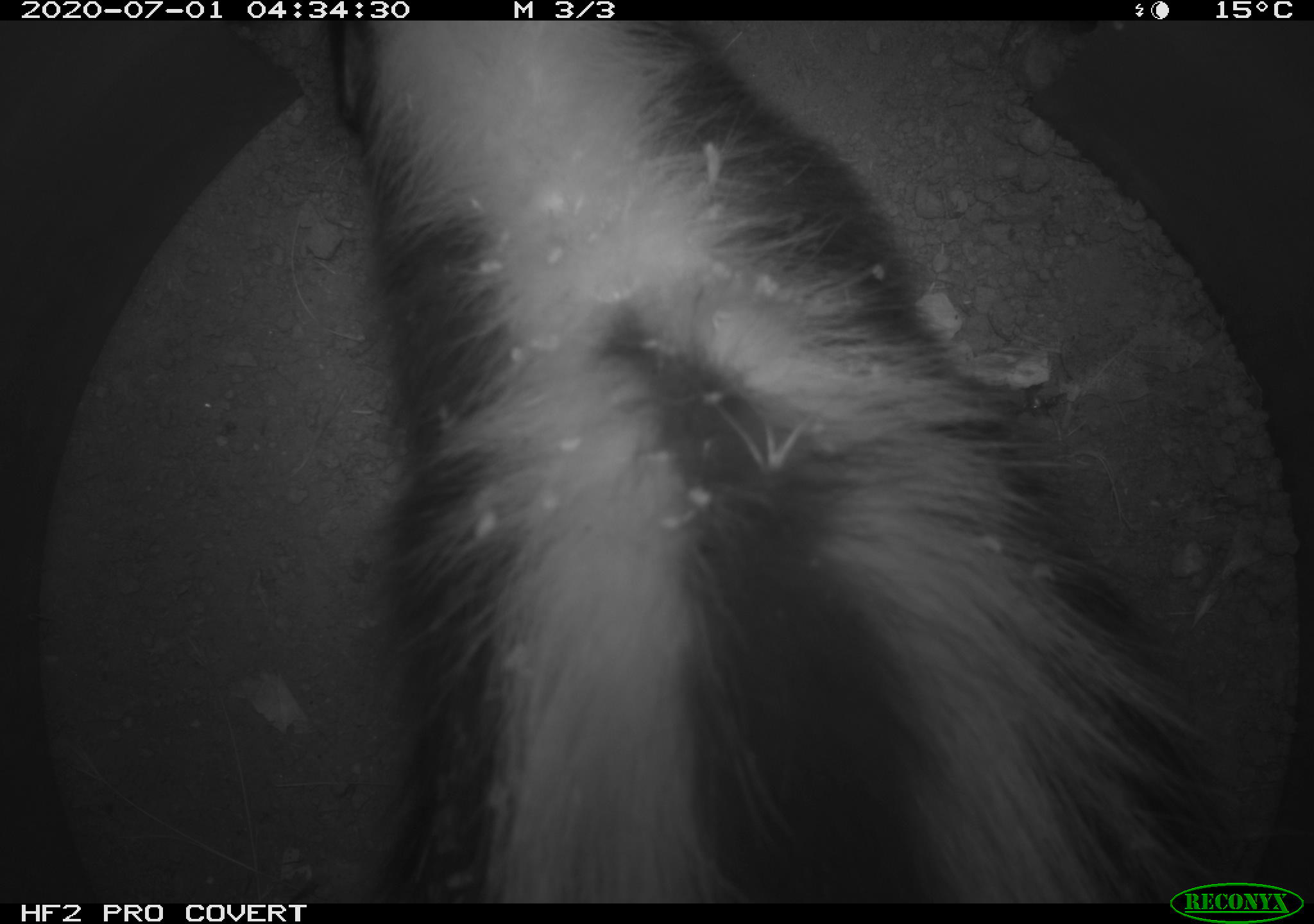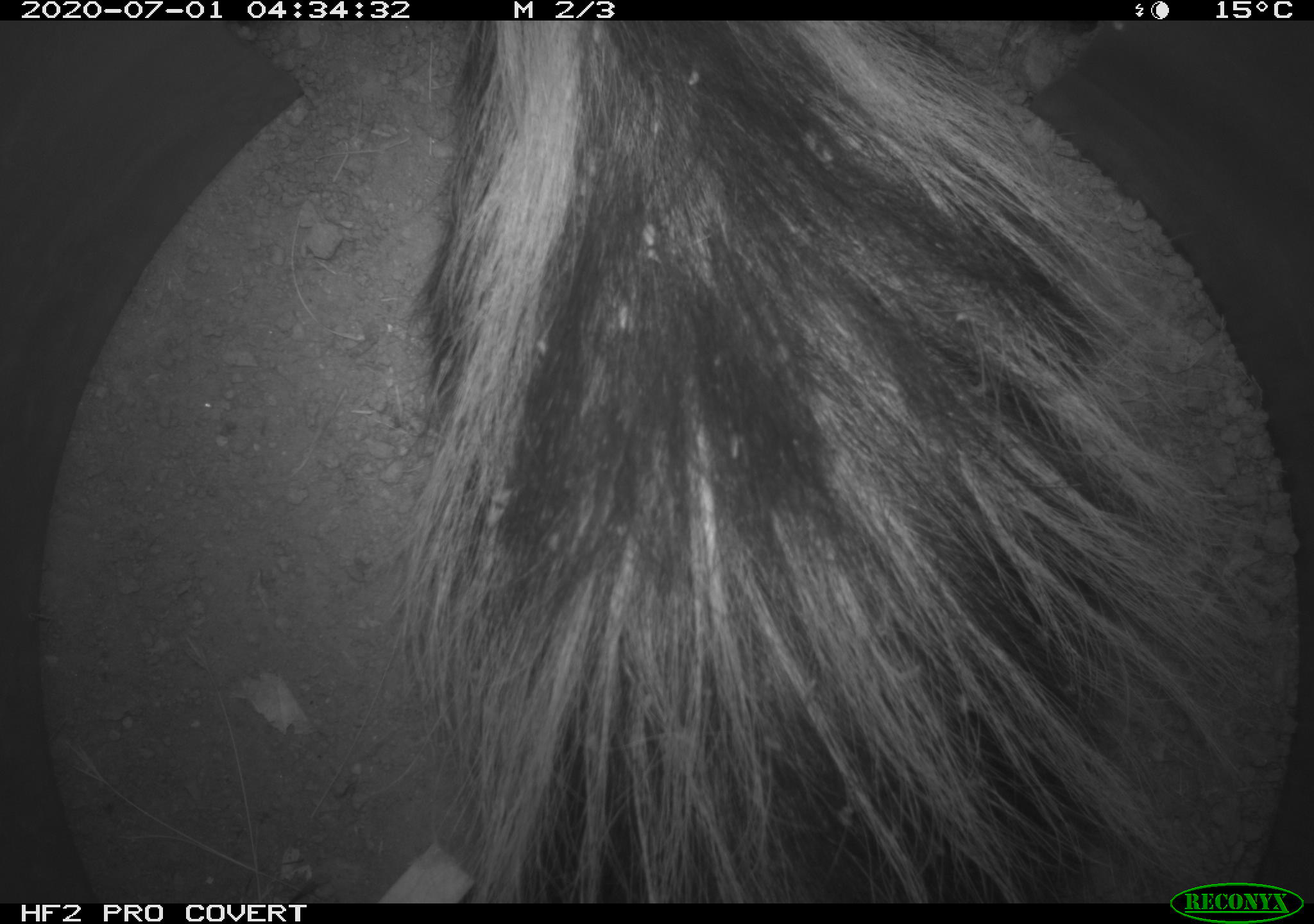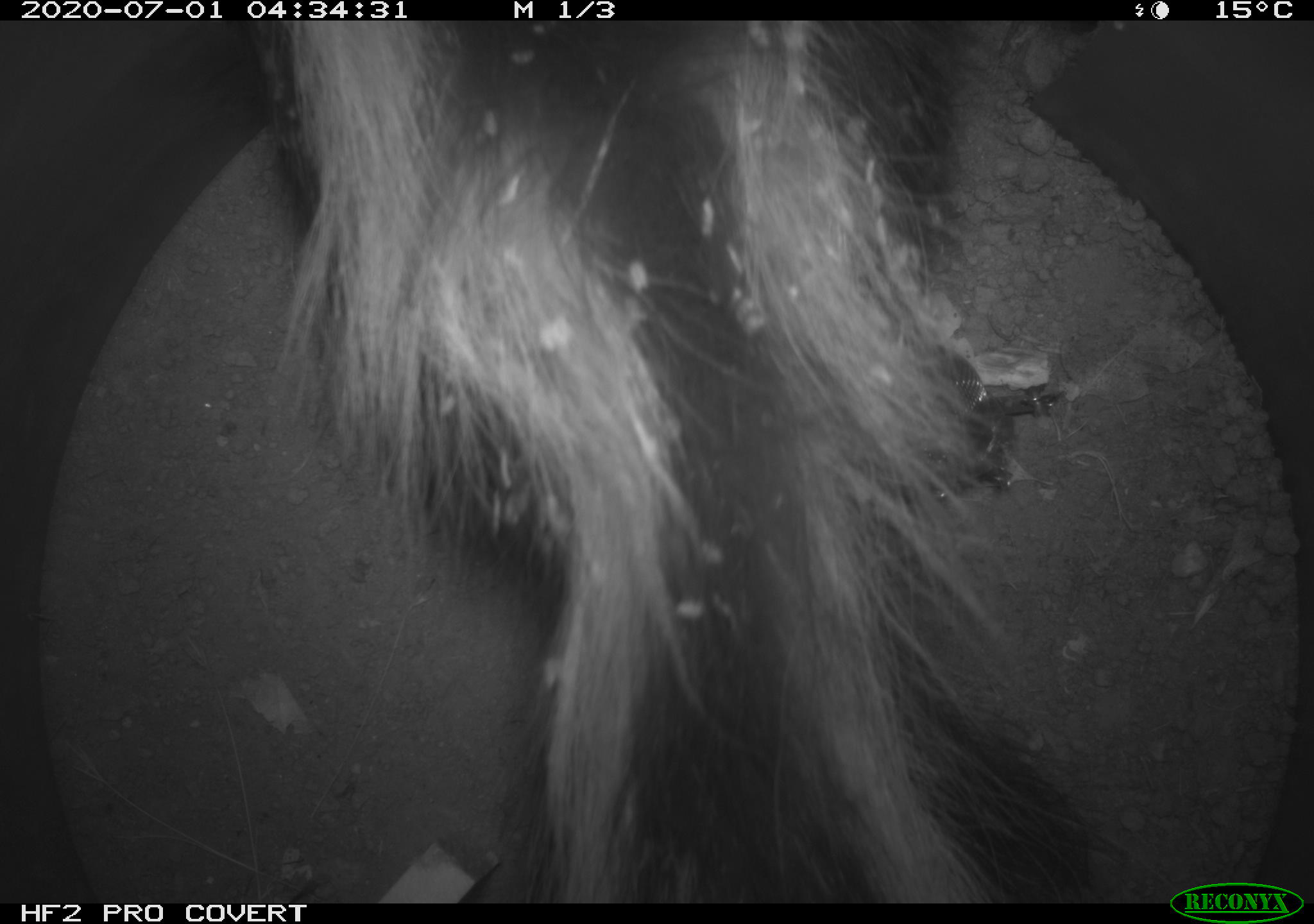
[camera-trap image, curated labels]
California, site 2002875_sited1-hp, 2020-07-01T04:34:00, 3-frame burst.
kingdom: Animalia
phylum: Chordata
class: Mammalia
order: Carnivora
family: Mephitidae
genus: Mephitis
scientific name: Mephitis mephitis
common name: striped skunk